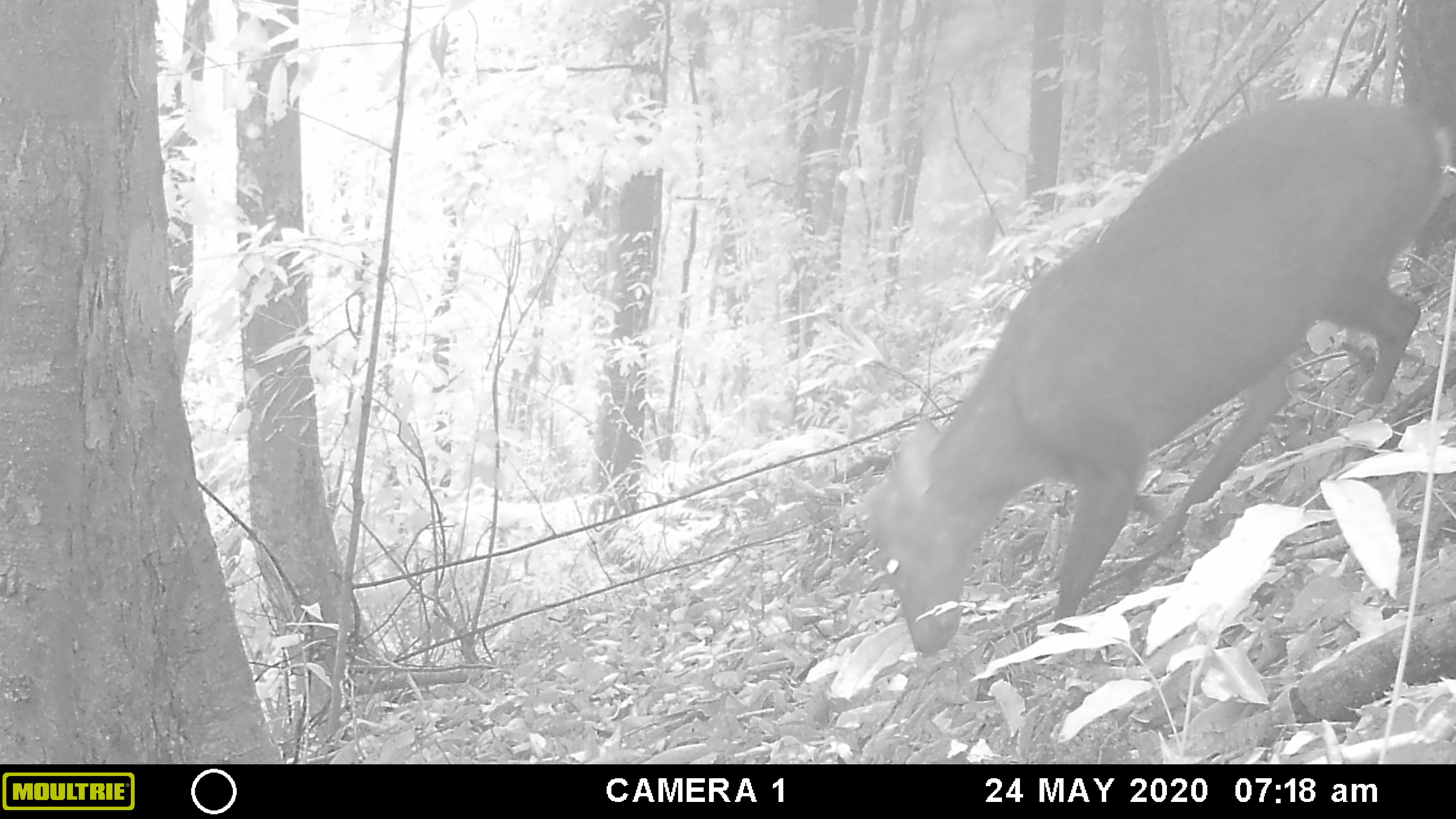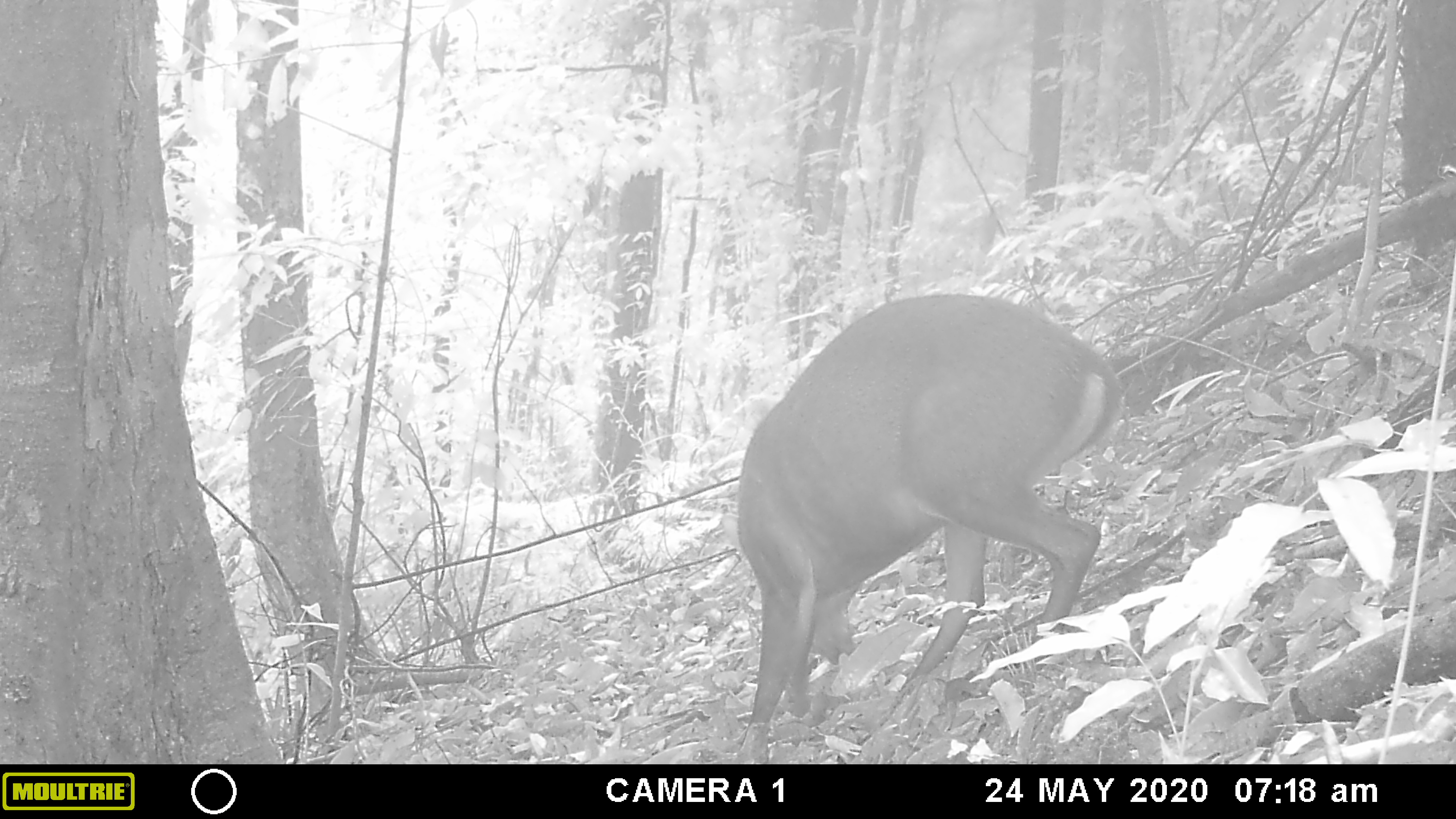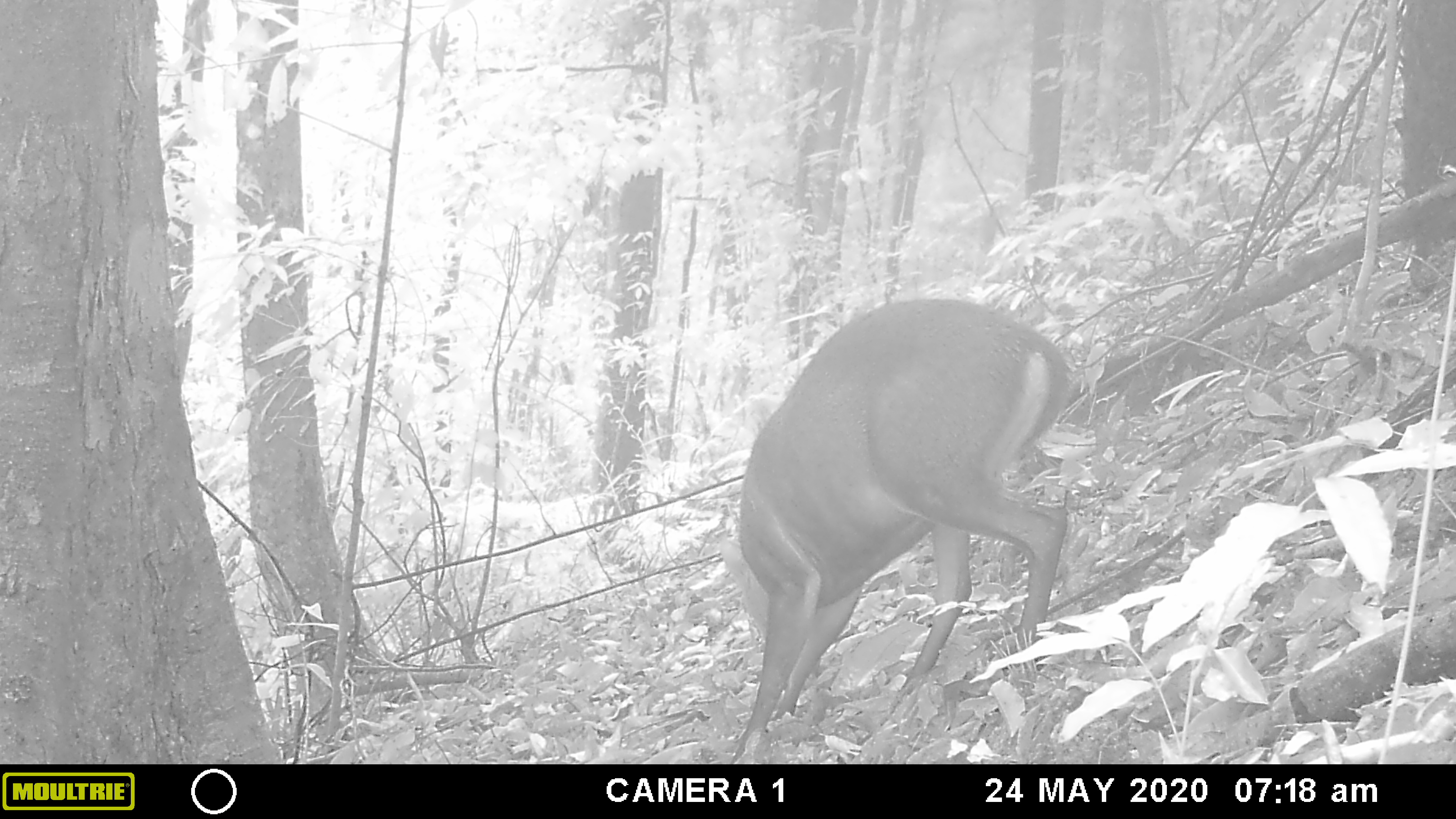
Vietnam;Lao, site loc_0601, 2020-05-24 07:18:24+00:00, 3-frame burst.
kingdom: Animalia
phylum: Chordata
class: Mammalia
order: Artiodactyla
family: Cervidae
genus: Muntiacus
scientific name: Muntiacus rooseveltorum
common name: roosevelt's muntjac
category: roosevelts muntjac group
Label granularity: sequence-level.